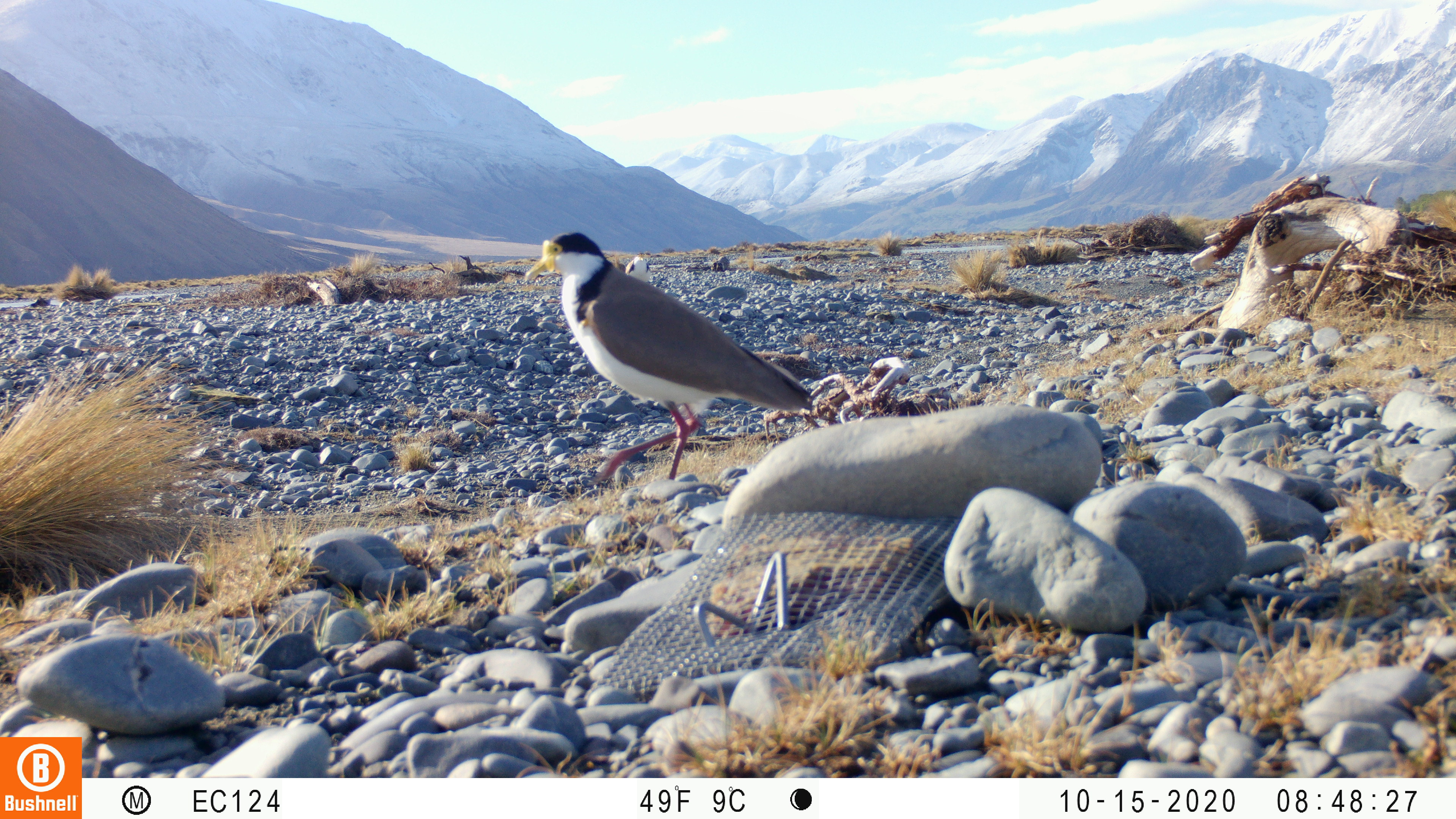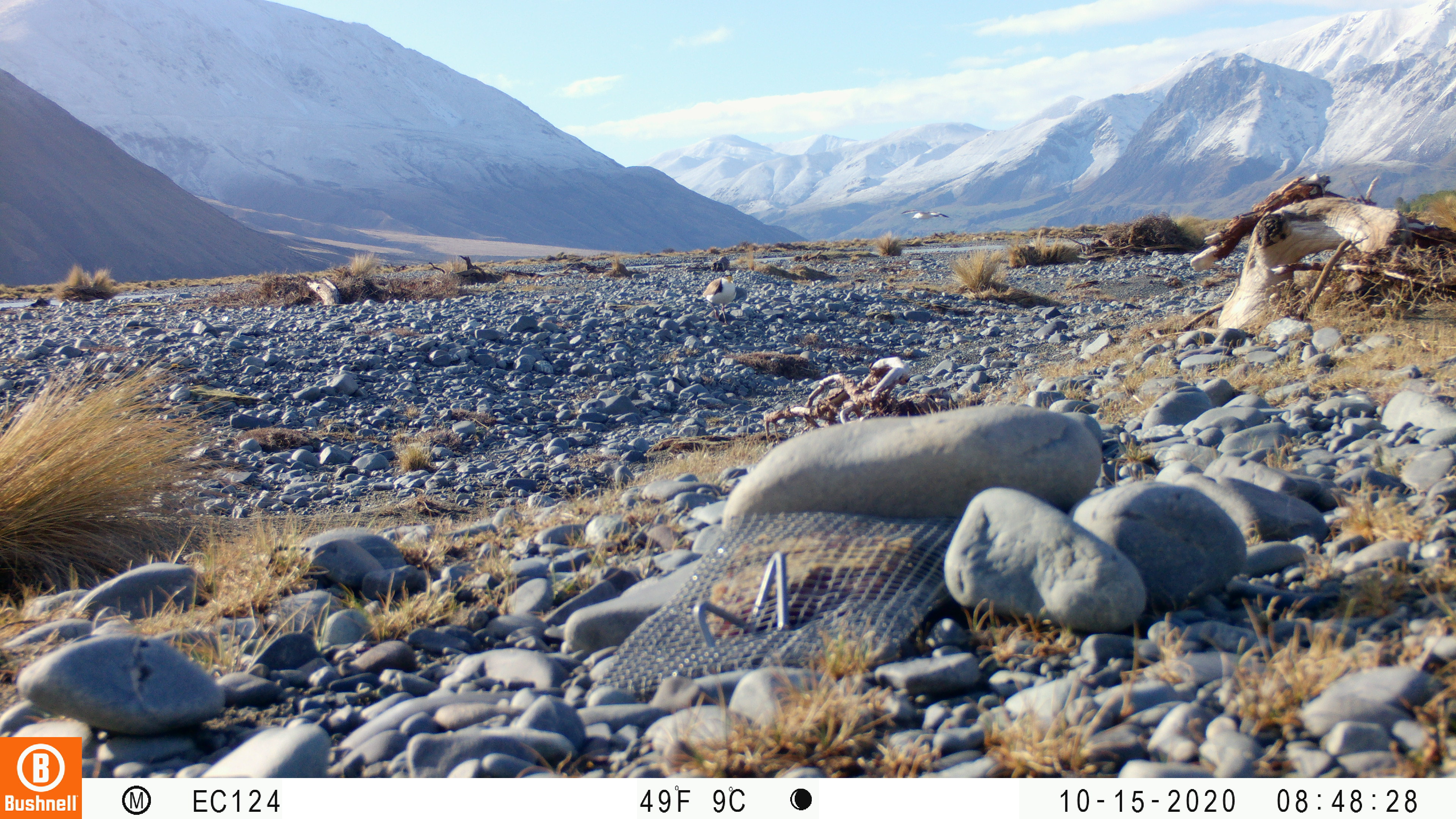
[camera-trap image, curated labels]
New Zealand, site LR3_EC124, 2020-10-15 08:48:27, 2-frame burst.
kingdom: Animalia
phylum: Chordata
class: Aves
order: Charadriiformes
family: Charadriidae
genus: Vanellus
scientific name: Vanellus miles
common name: masked lapwing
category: spurwing plover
Spurwing plover (masked lapwing) (Vanellus miles).